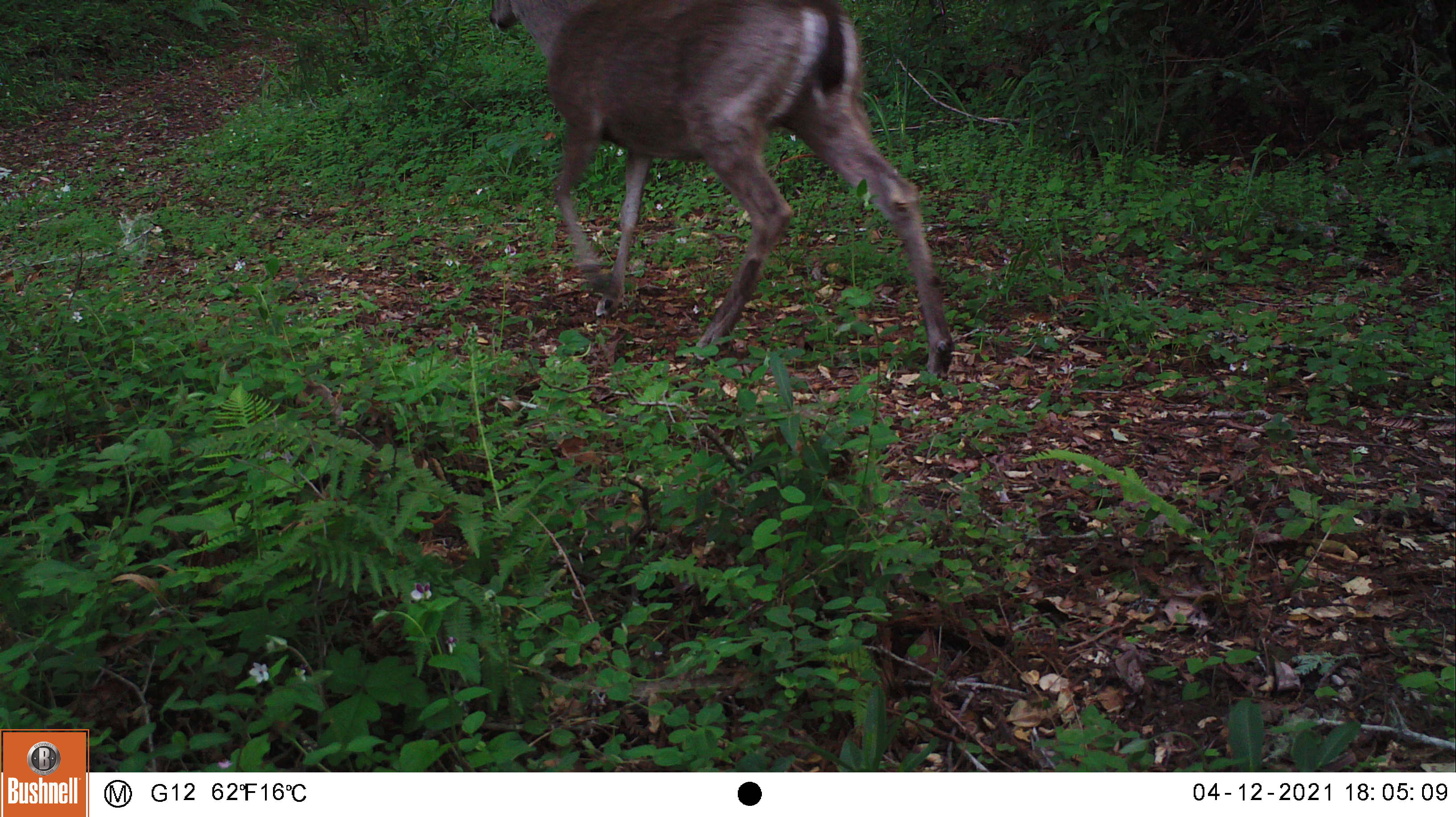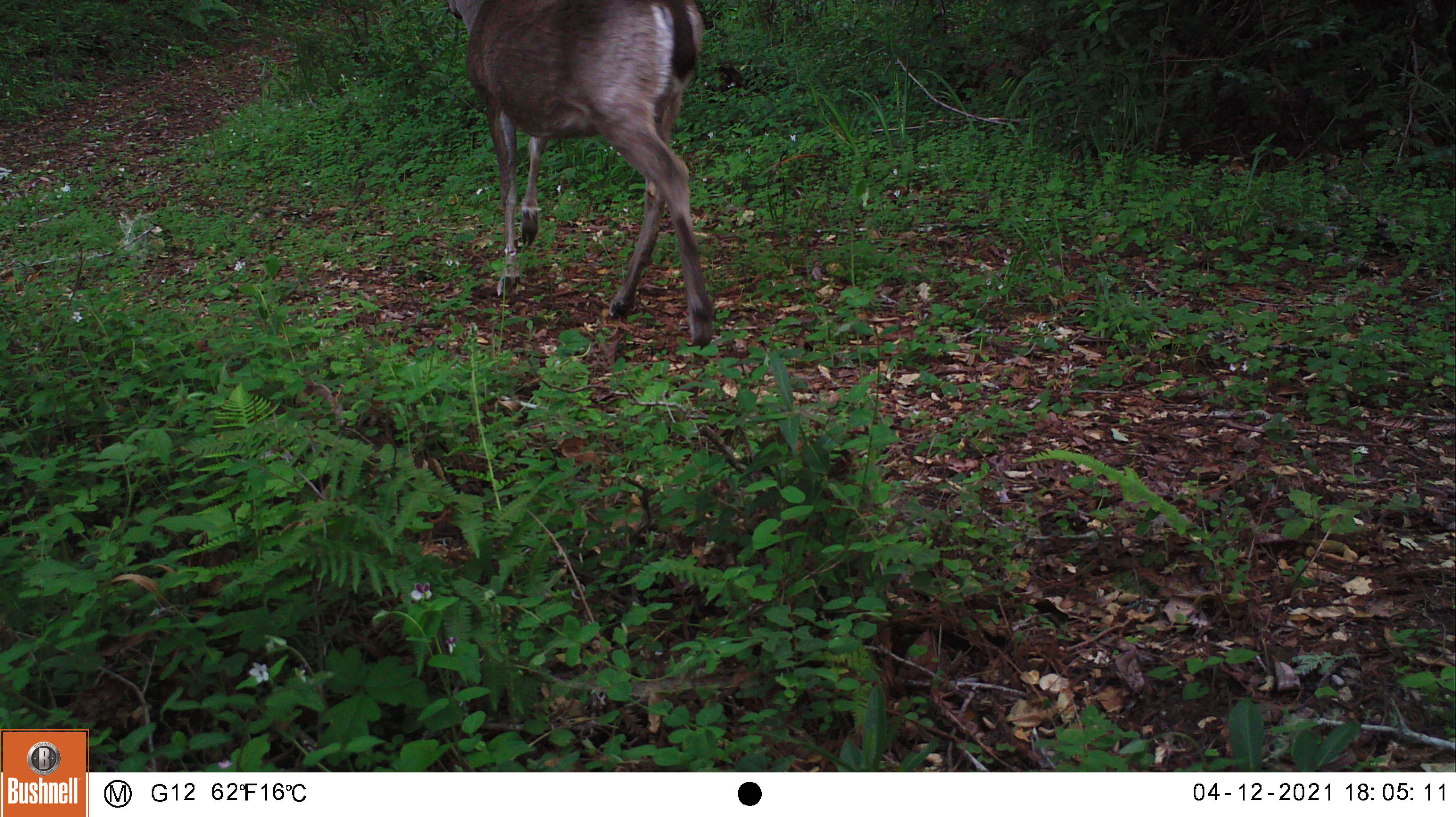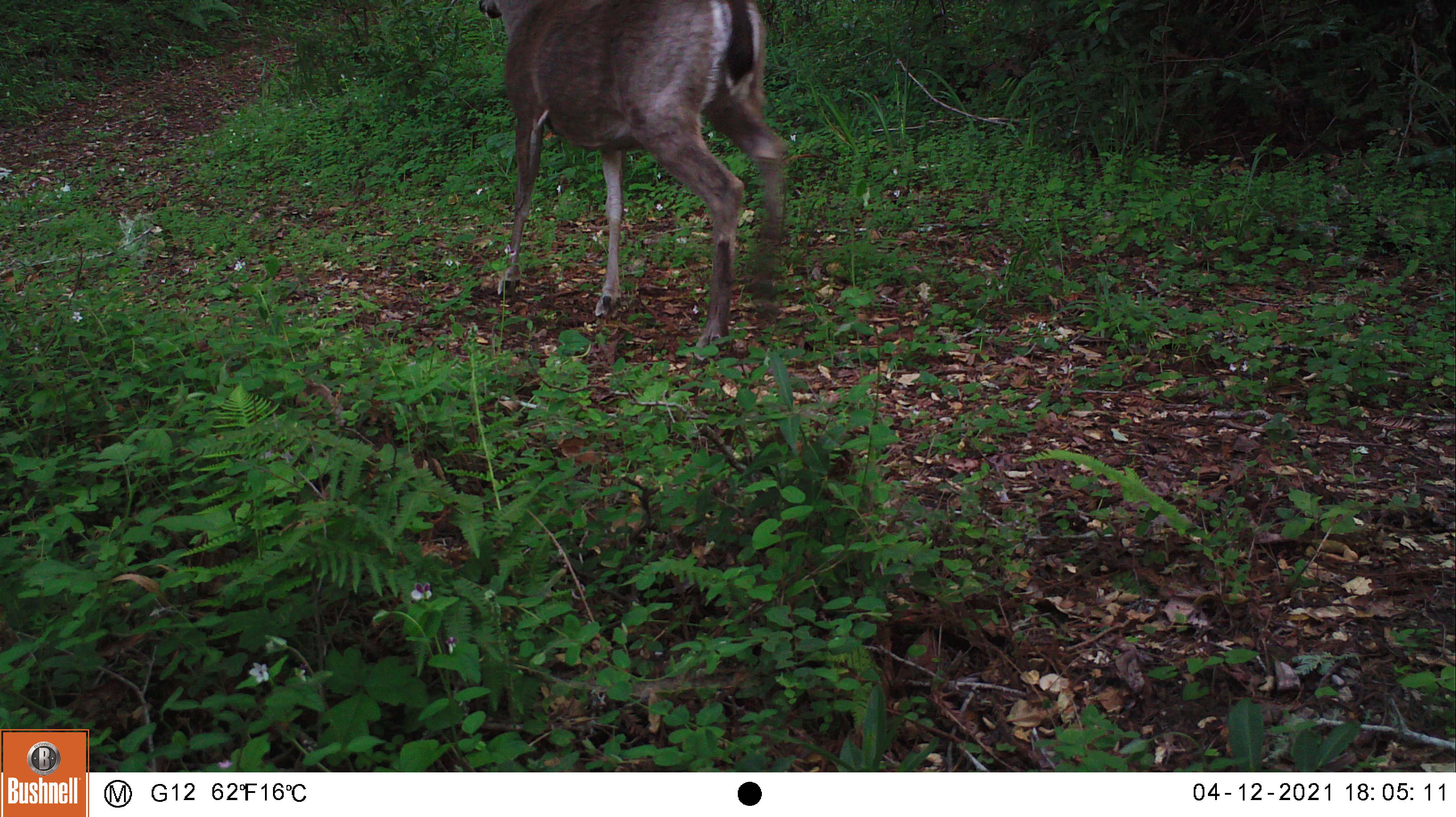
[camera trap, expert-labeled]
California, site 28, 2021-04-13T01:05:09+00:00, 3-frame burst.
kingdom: Animalia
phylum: Chordata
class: Mammalia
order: Artiodactyla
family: Cervidae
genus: Odocoileus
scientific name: Odocoileus hemionus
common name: mule deer